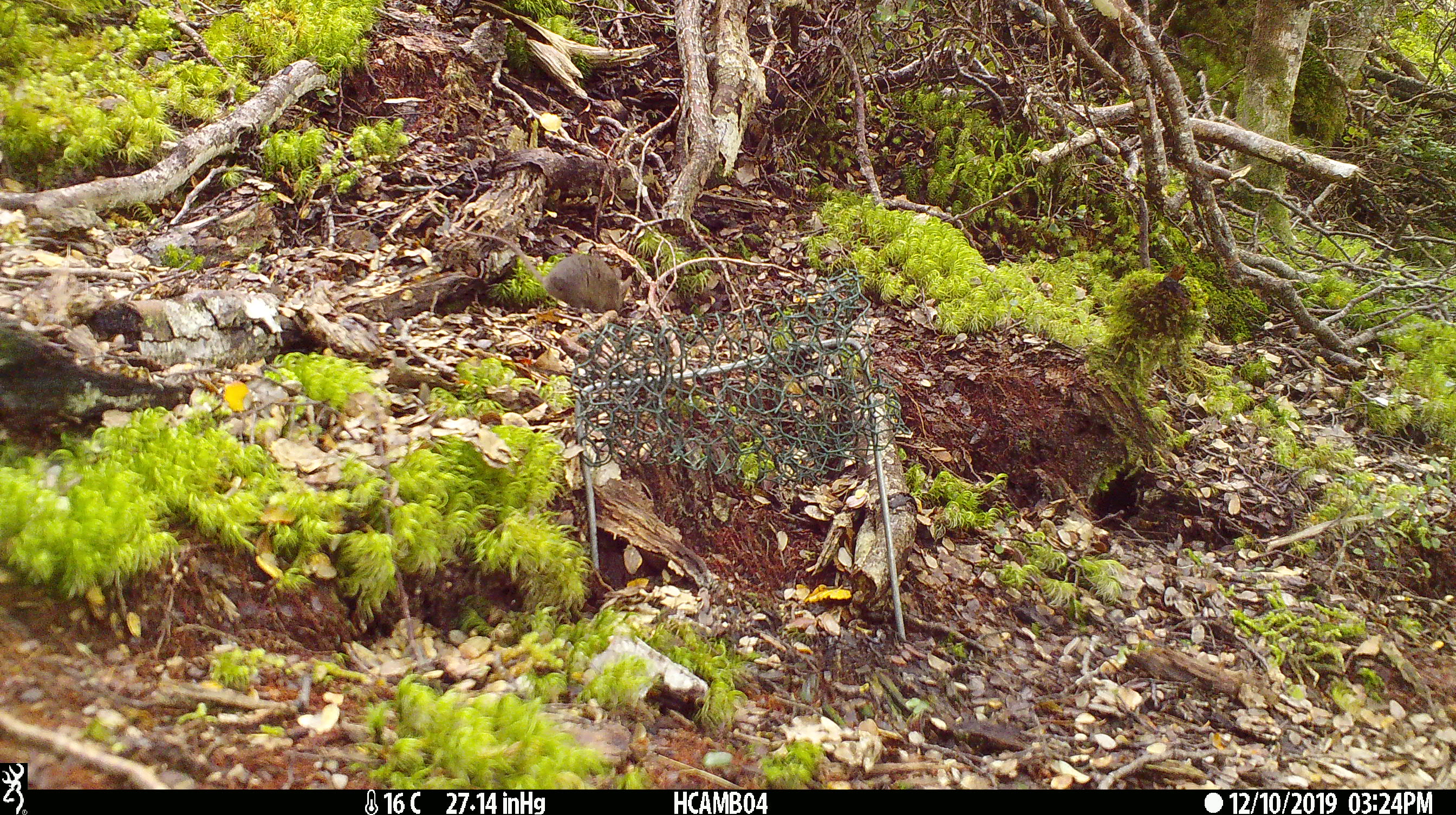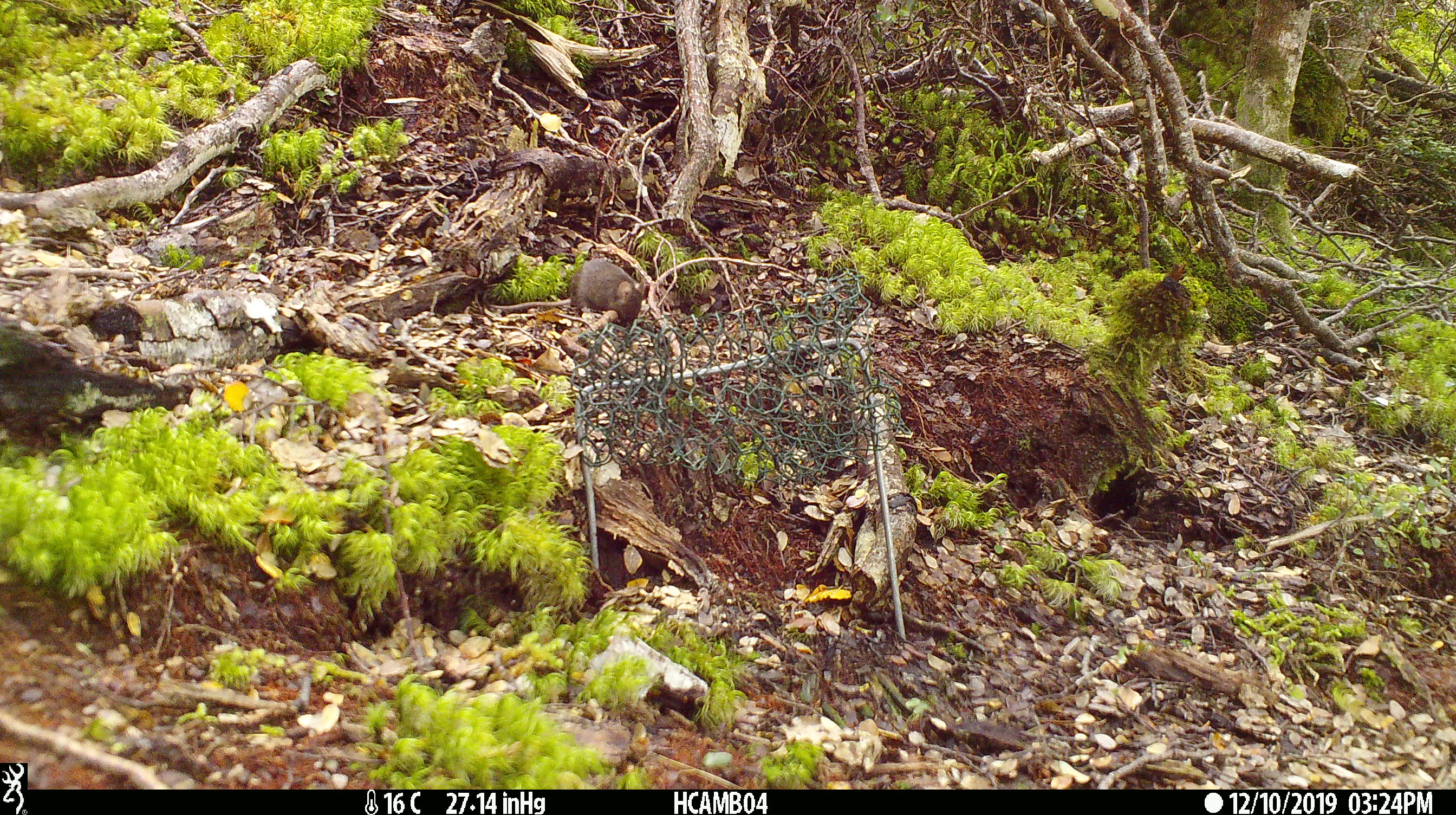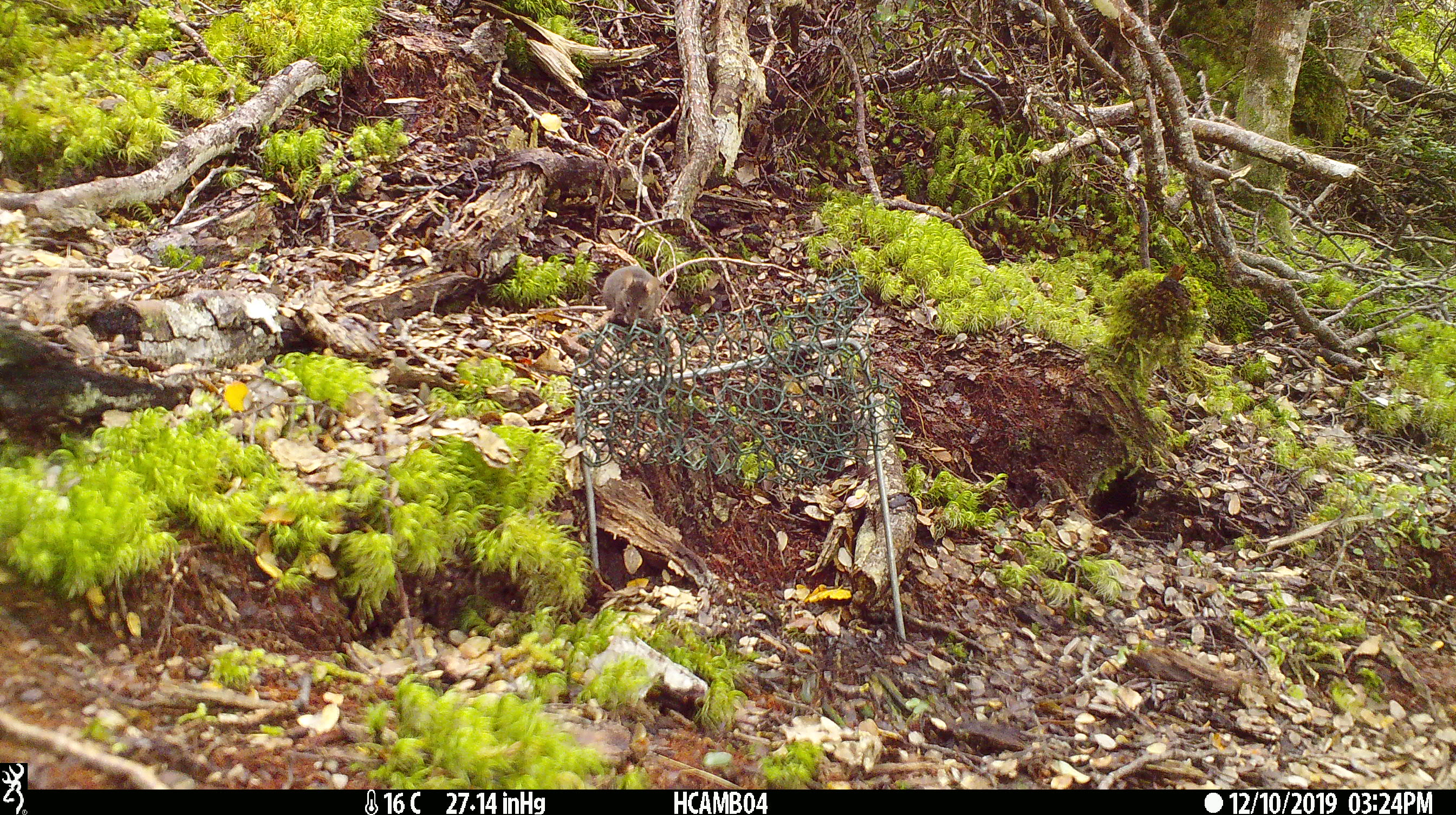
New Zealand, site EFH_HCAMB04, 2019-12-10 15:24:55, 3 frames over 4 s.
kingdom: Animalia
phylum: Chordata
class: Mammalia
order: Rodentia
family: Muridae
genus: Mus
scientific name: Mus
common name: mouse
Mouse (Mus).